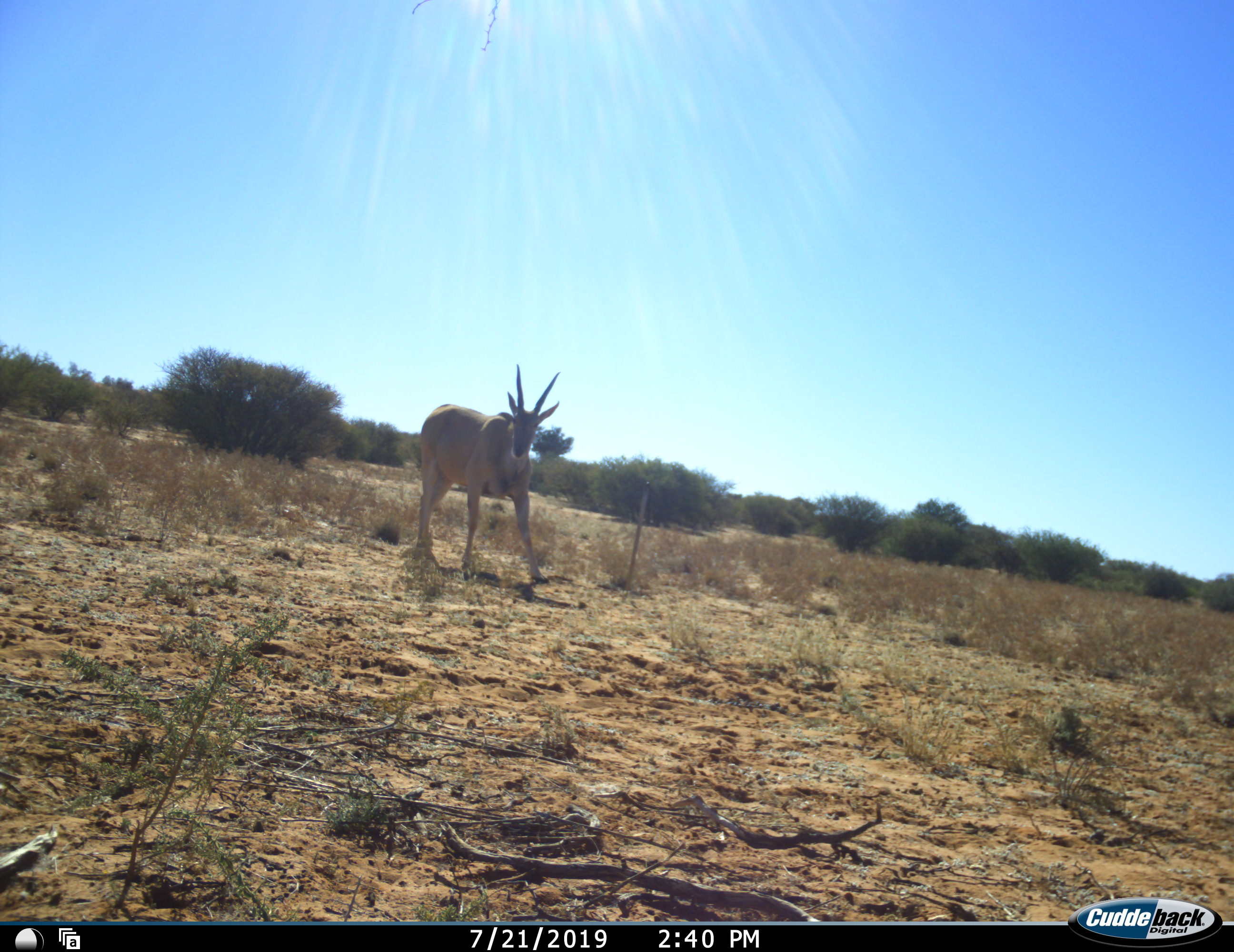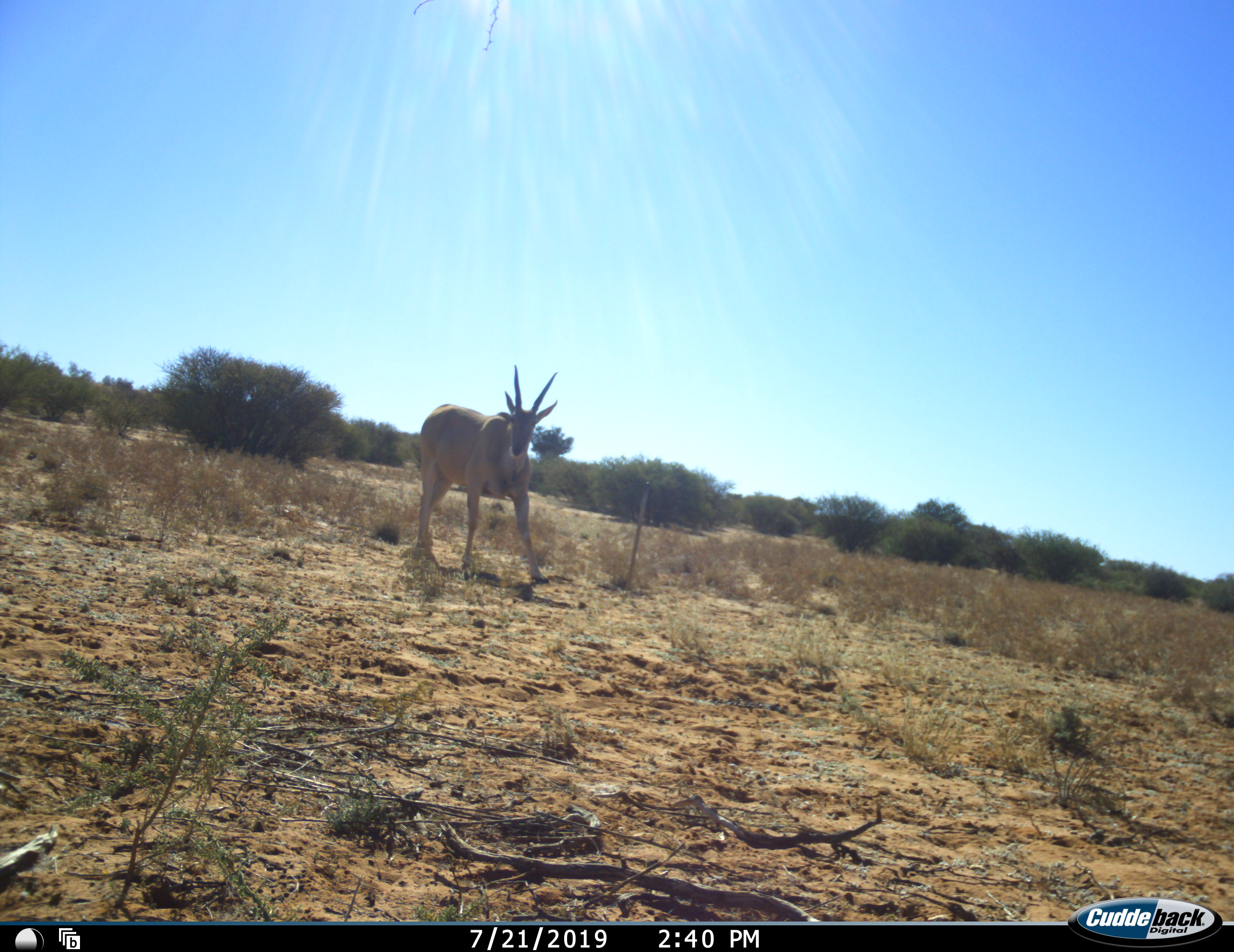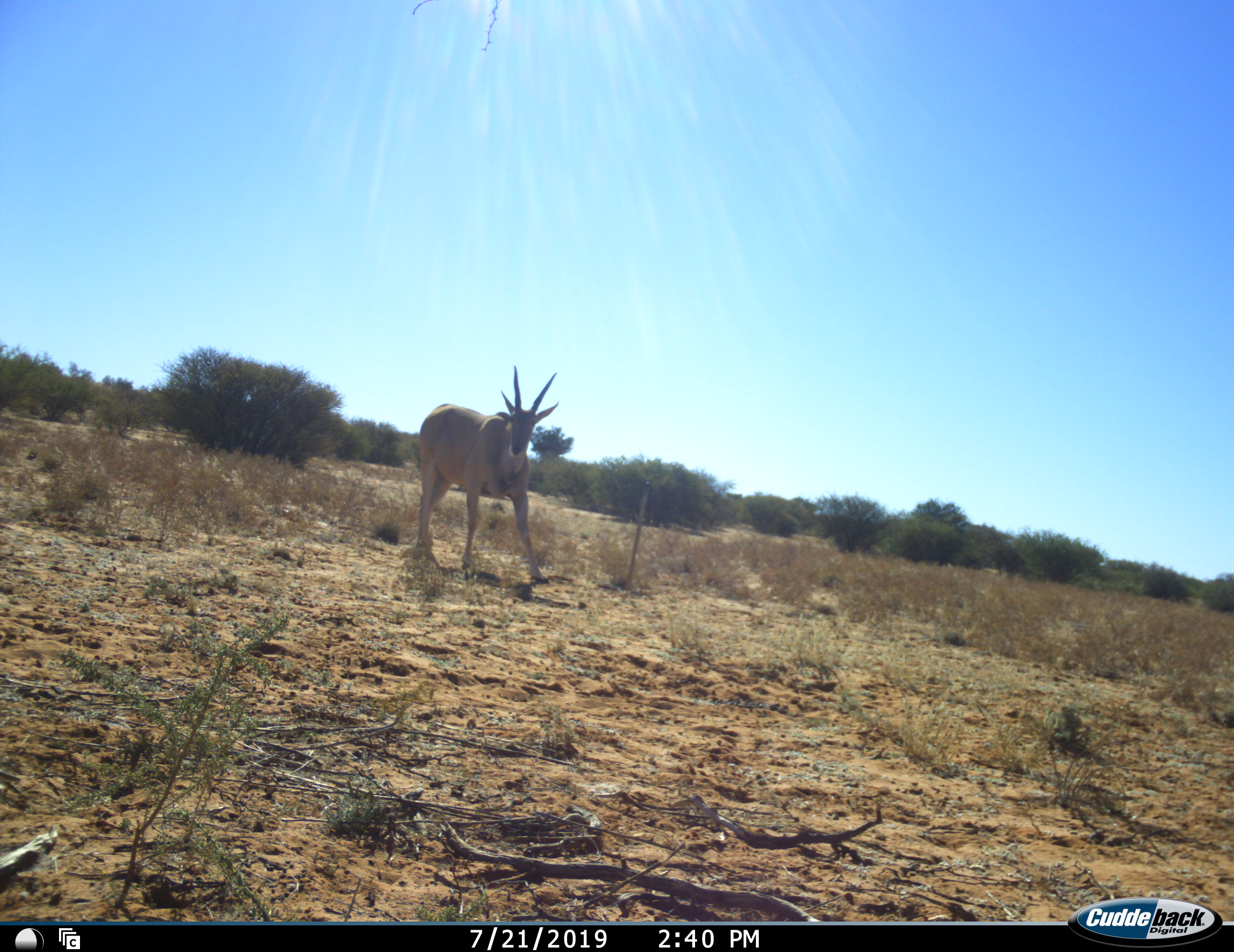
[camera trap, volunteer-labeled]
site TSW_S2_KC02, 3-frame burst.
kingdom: Animalia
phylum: Chordata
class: Mammalia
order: Artiodactyla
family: Bovidae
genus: Tragelaphus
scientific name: Tragelaphus oryx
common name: eland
Eland (Tragelaphus oryx), count 1. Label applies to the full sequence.